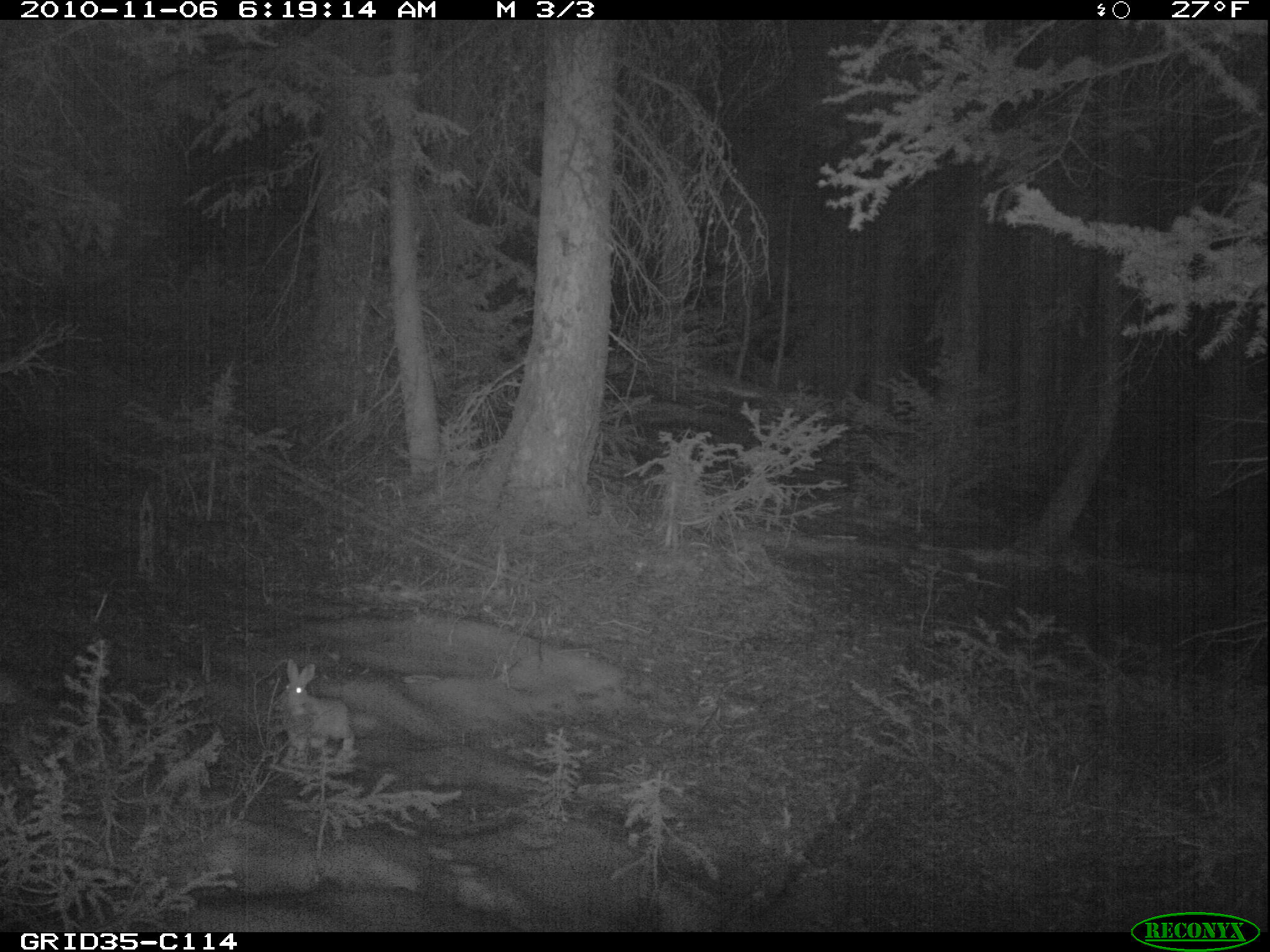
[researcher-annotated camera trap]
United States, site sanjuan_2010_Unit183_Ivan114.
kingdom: Animalia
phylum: Chordata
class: Mammalia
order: Lagomorpha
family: Leporidae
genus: Lepus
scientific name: Lepus americanus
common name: snowshoe hare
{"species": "Lepus americanus (snowshoe hare)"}